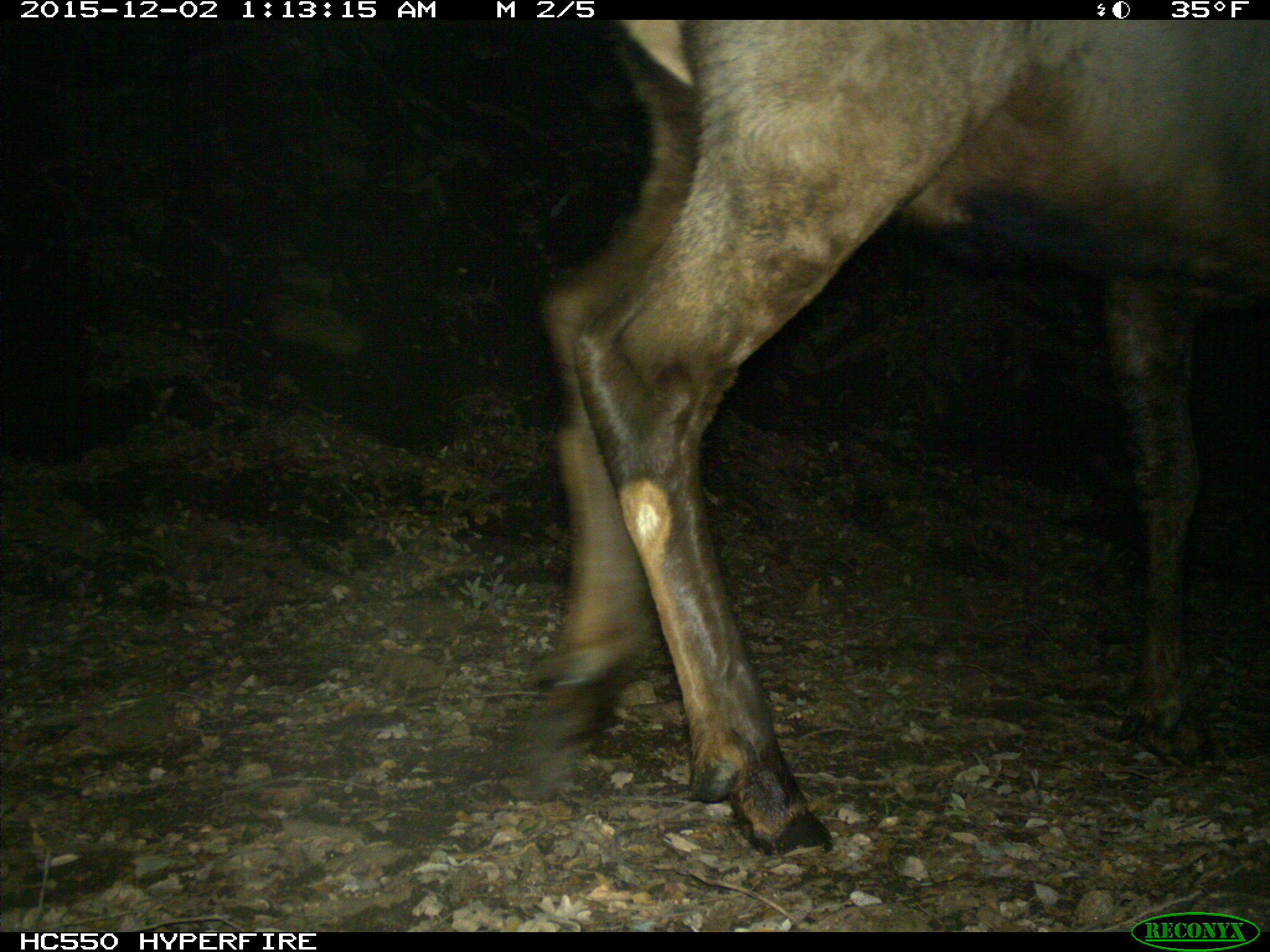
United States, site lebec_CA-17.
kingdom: Animalia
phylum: Chordata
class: Mammalia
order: Artiodactyla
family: Cervidae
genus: Cervus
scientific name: Cervus canadensis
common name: elk